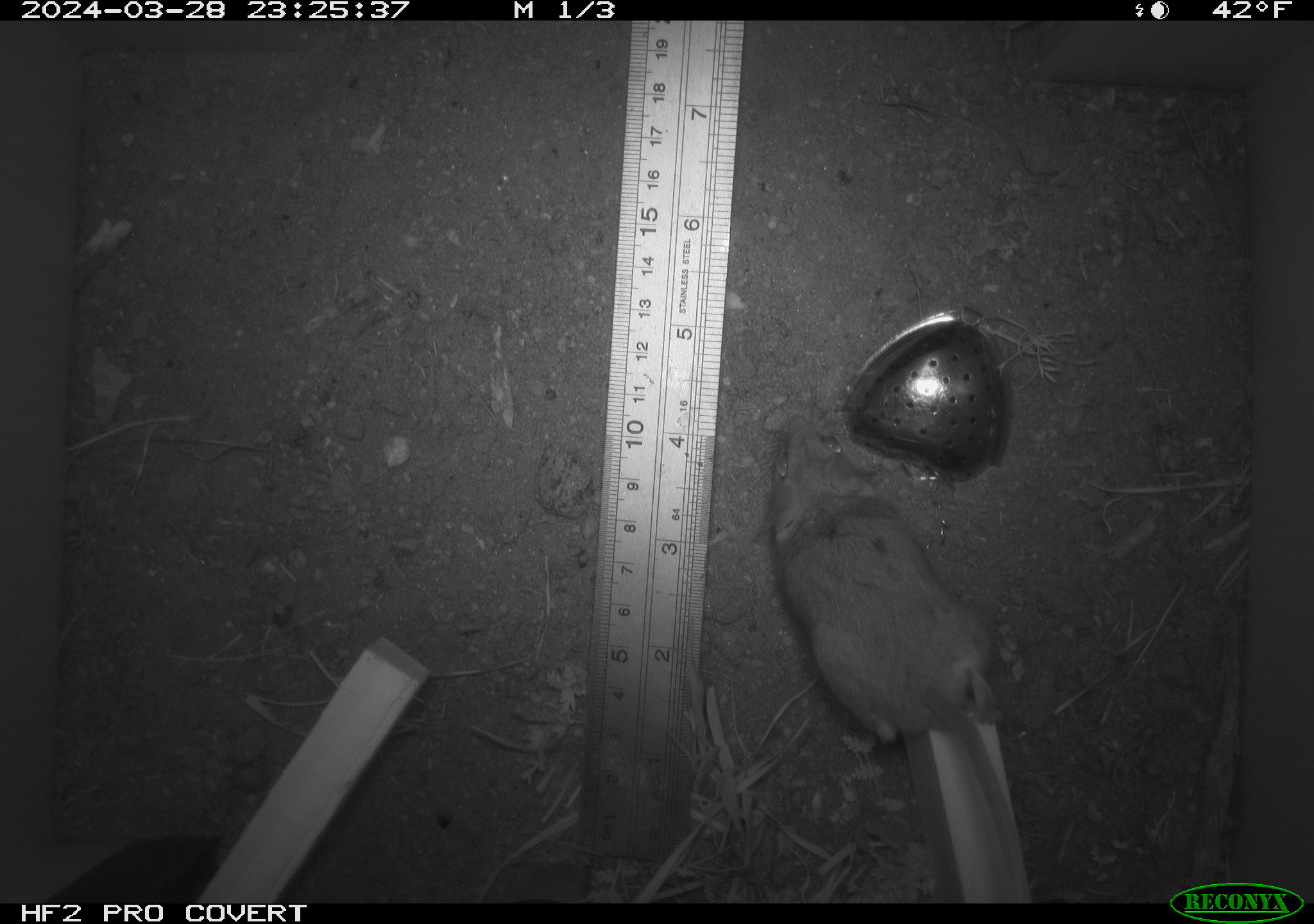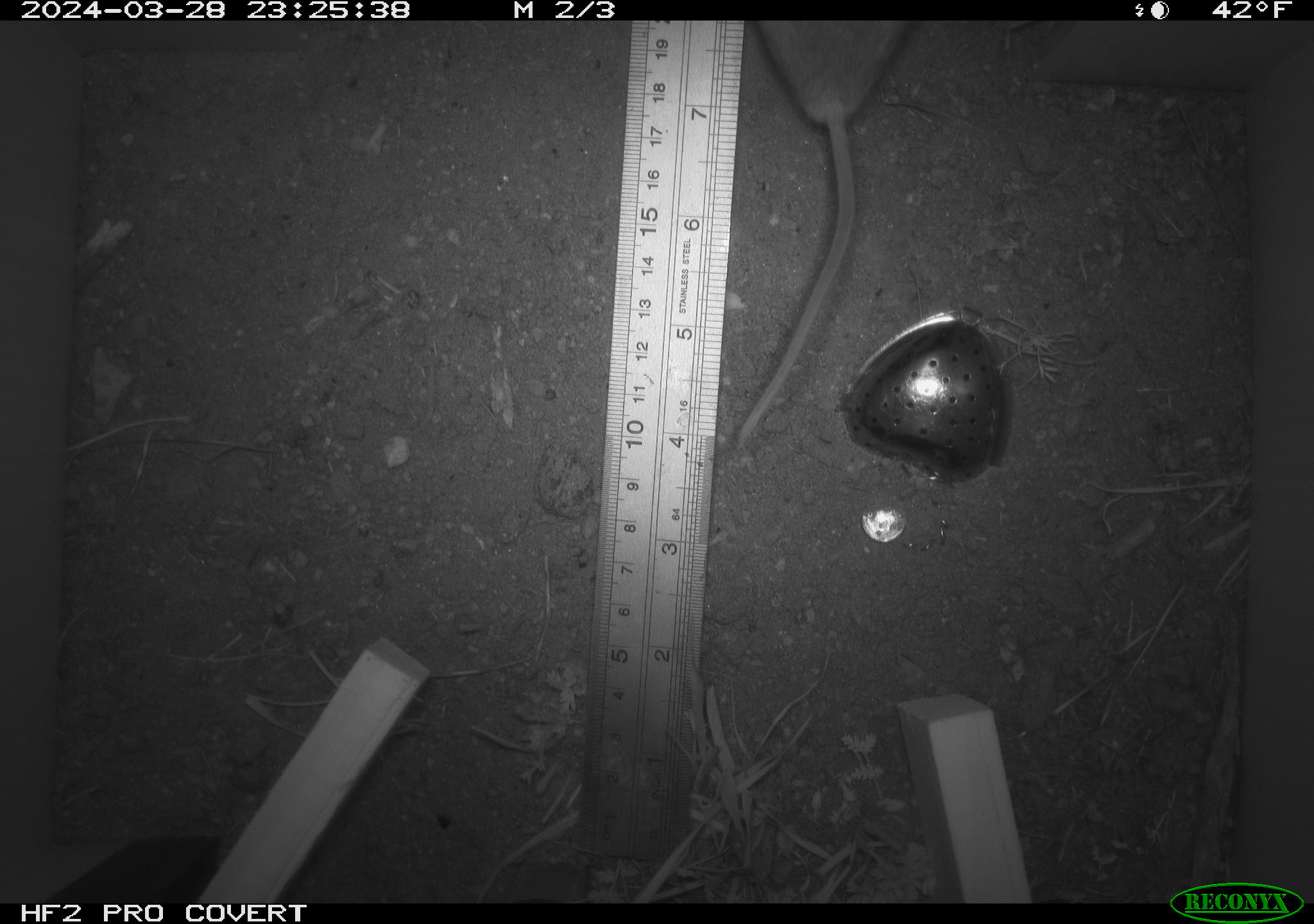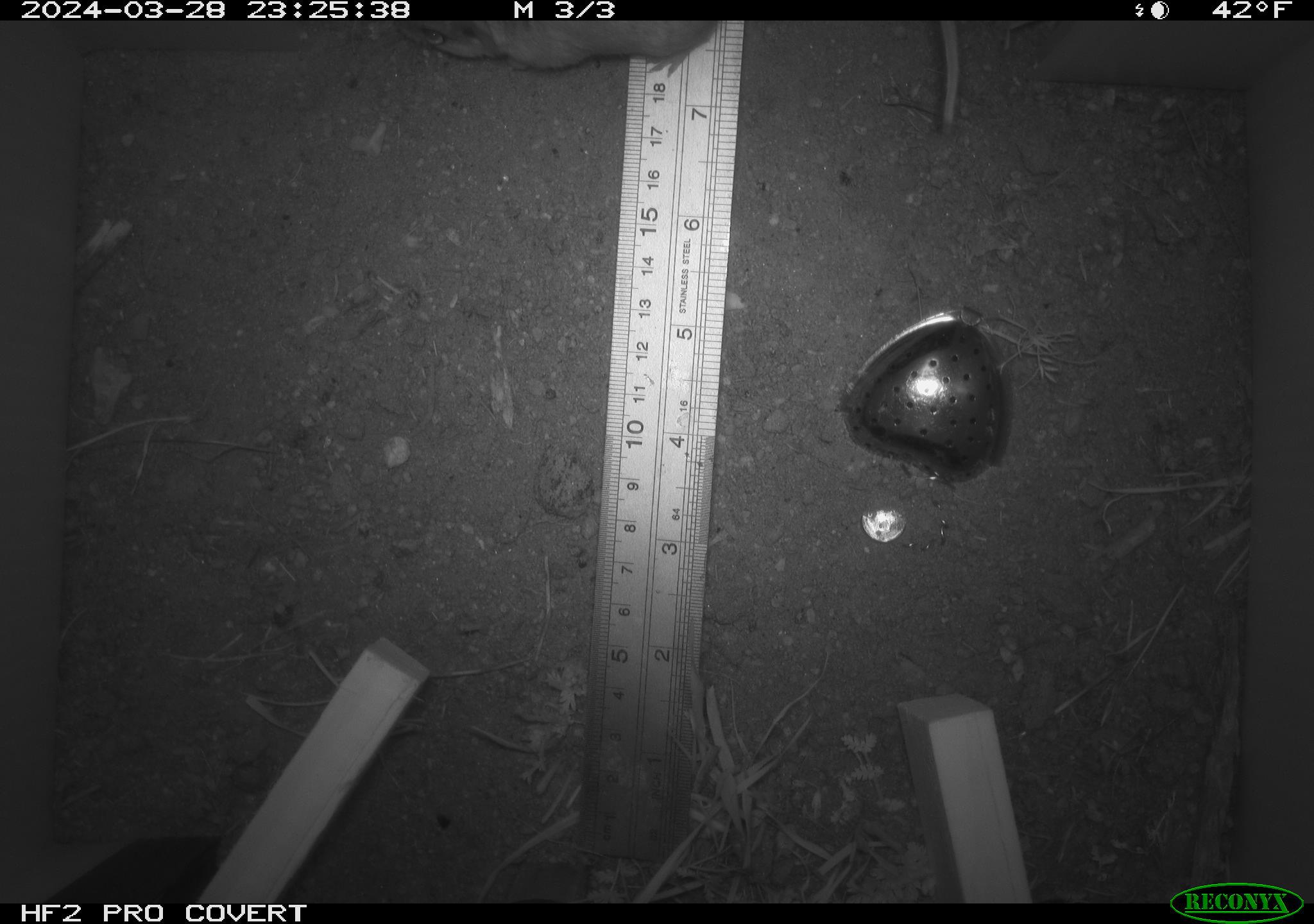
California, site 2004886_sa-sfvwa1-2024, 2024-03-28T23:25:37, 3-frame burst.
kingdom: Animalia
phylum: Chordata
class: Mammalia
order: Rodentia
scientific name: Rodentia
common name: mouse species